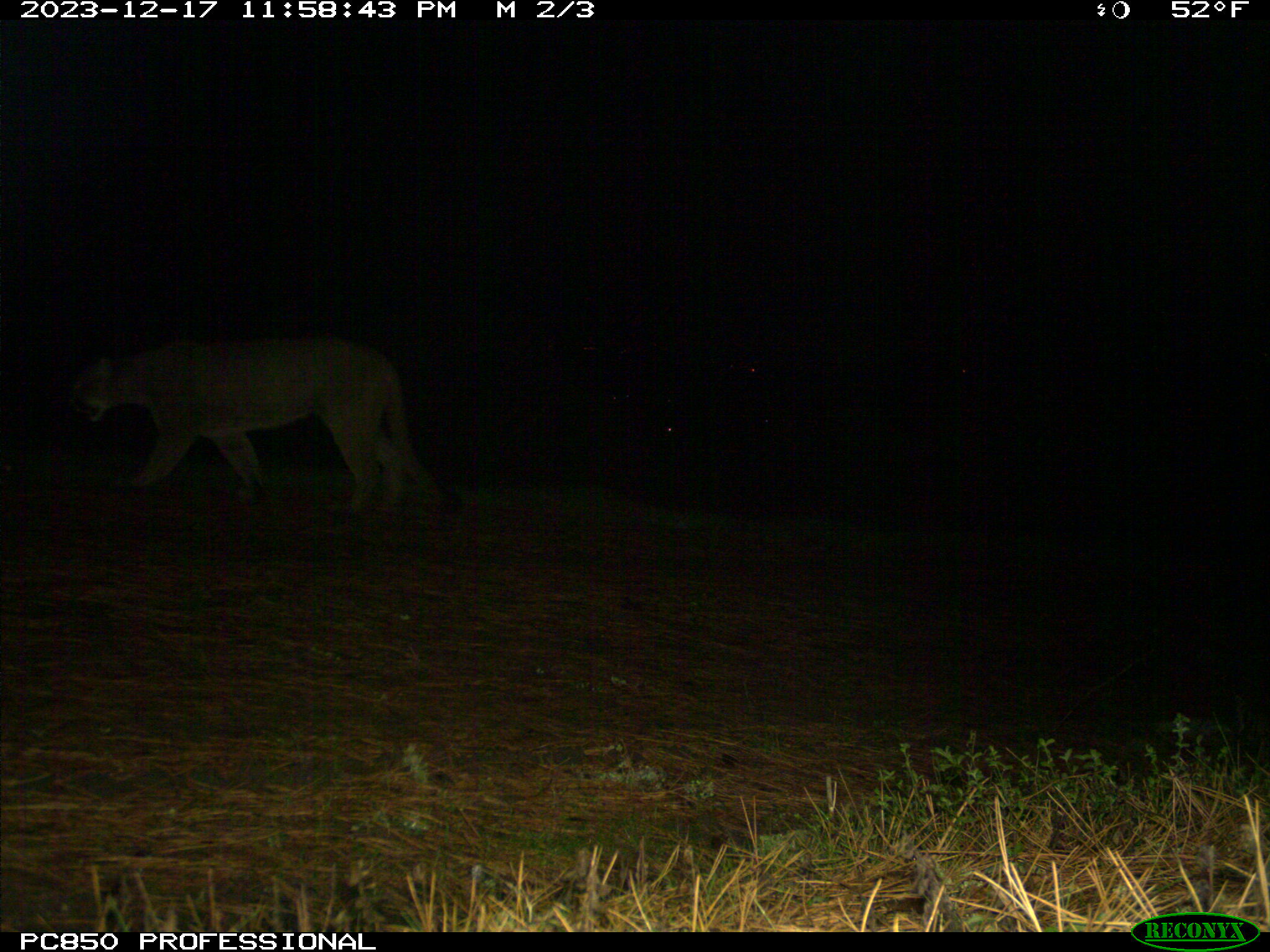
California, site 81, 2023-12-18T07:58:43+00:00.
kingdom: Animalia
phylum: Chordata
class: Mammalia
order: Carnivora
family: Felidae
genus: Puma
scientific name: Puma concolor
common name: puma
Puma (Puma concolor).